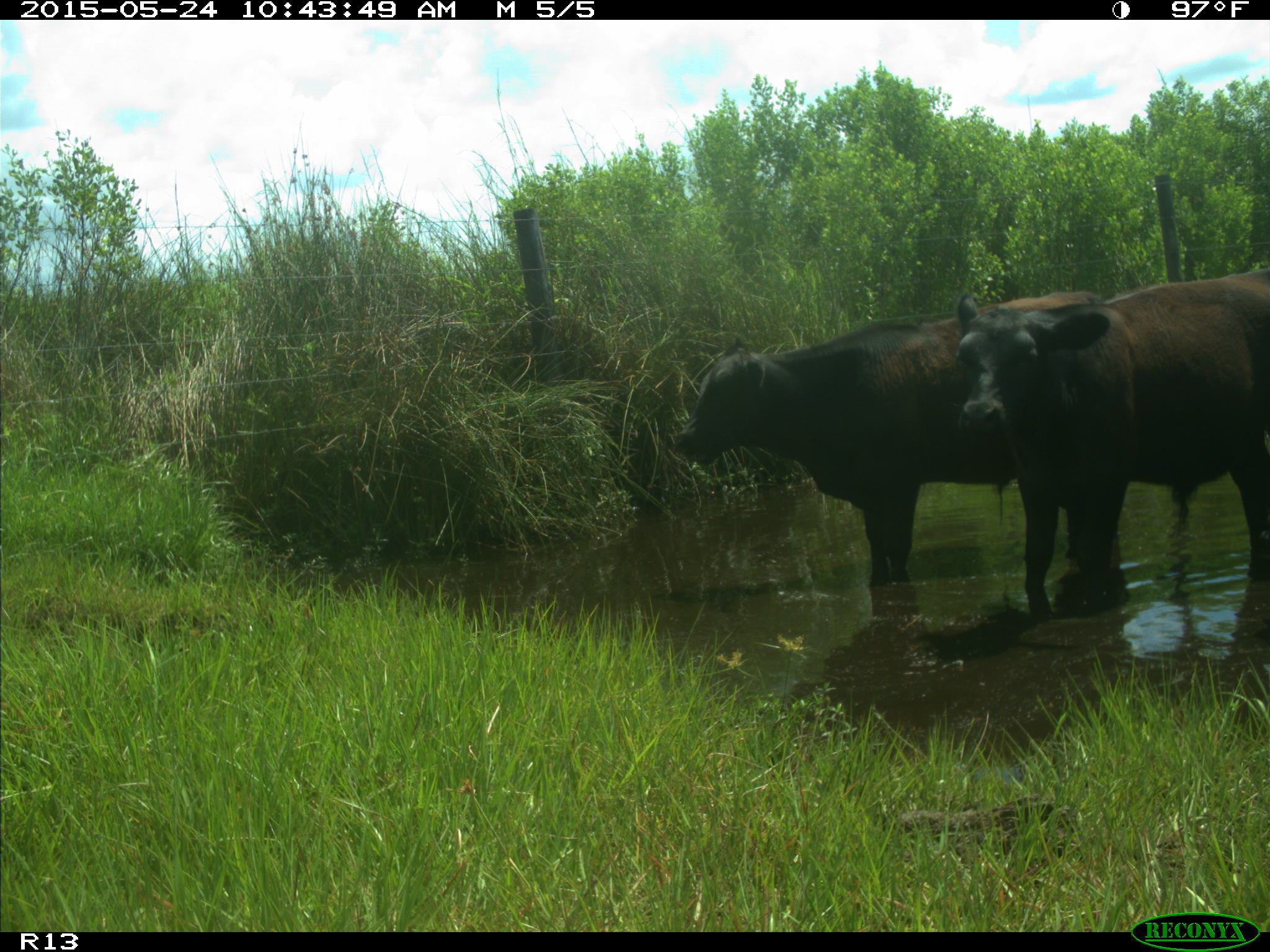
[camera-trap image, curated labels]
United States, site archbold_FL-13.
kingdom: Animalia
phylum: Chordata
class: Mammalia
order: Artiodactyla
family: Bovidae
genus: Bos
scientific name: Bos taurus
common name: domestic cow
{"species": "Bos taurus (domestic cow)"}